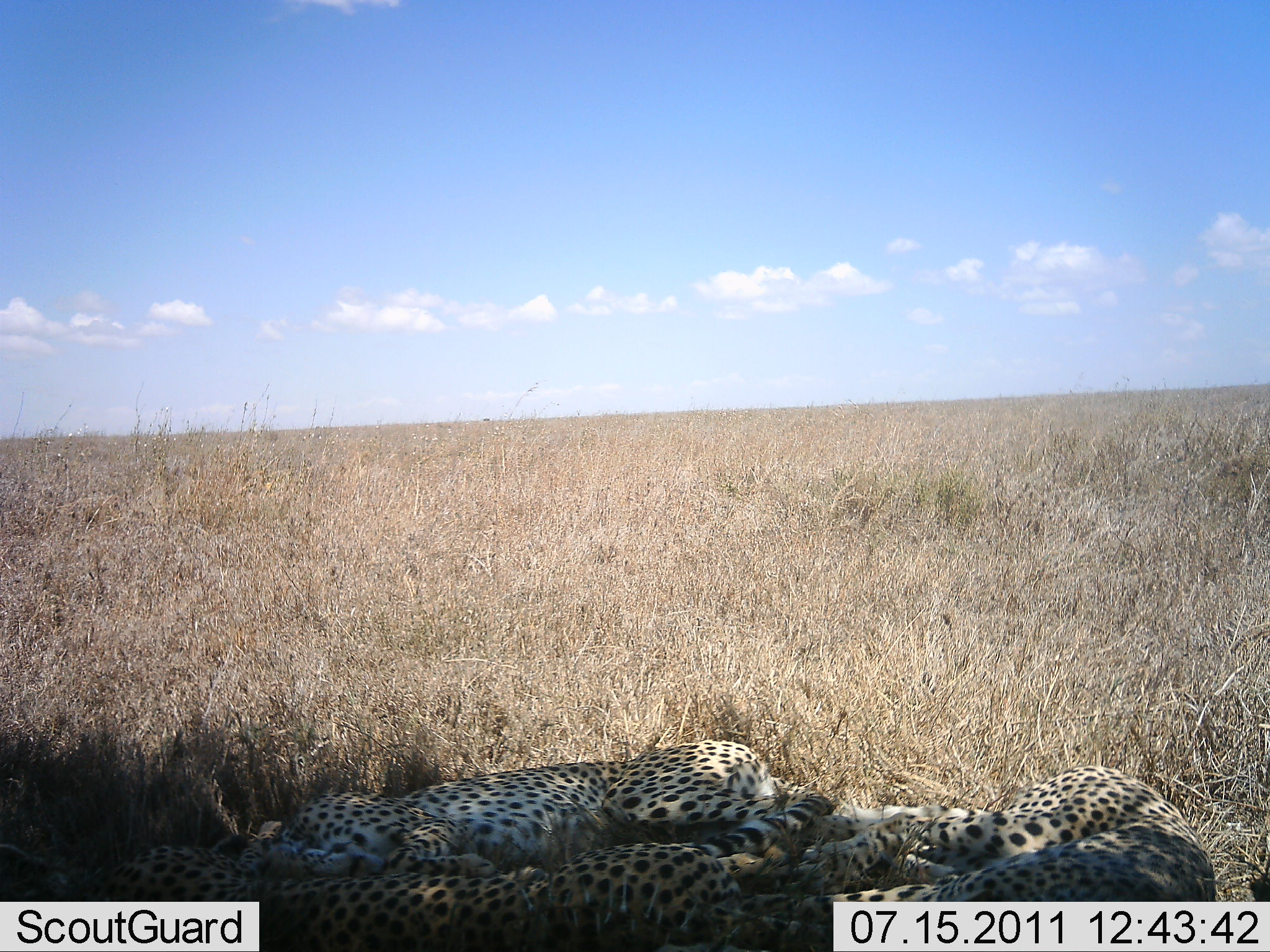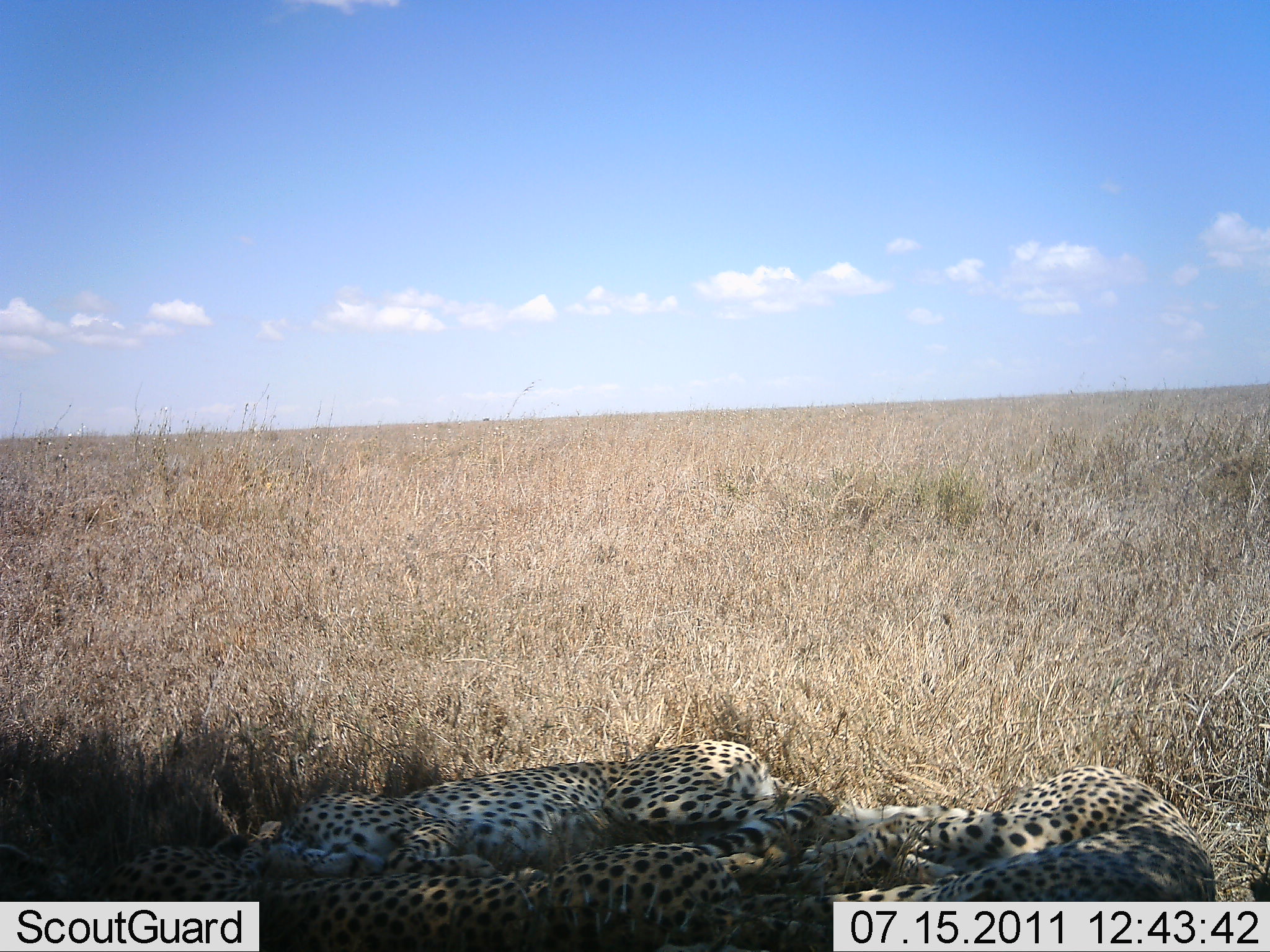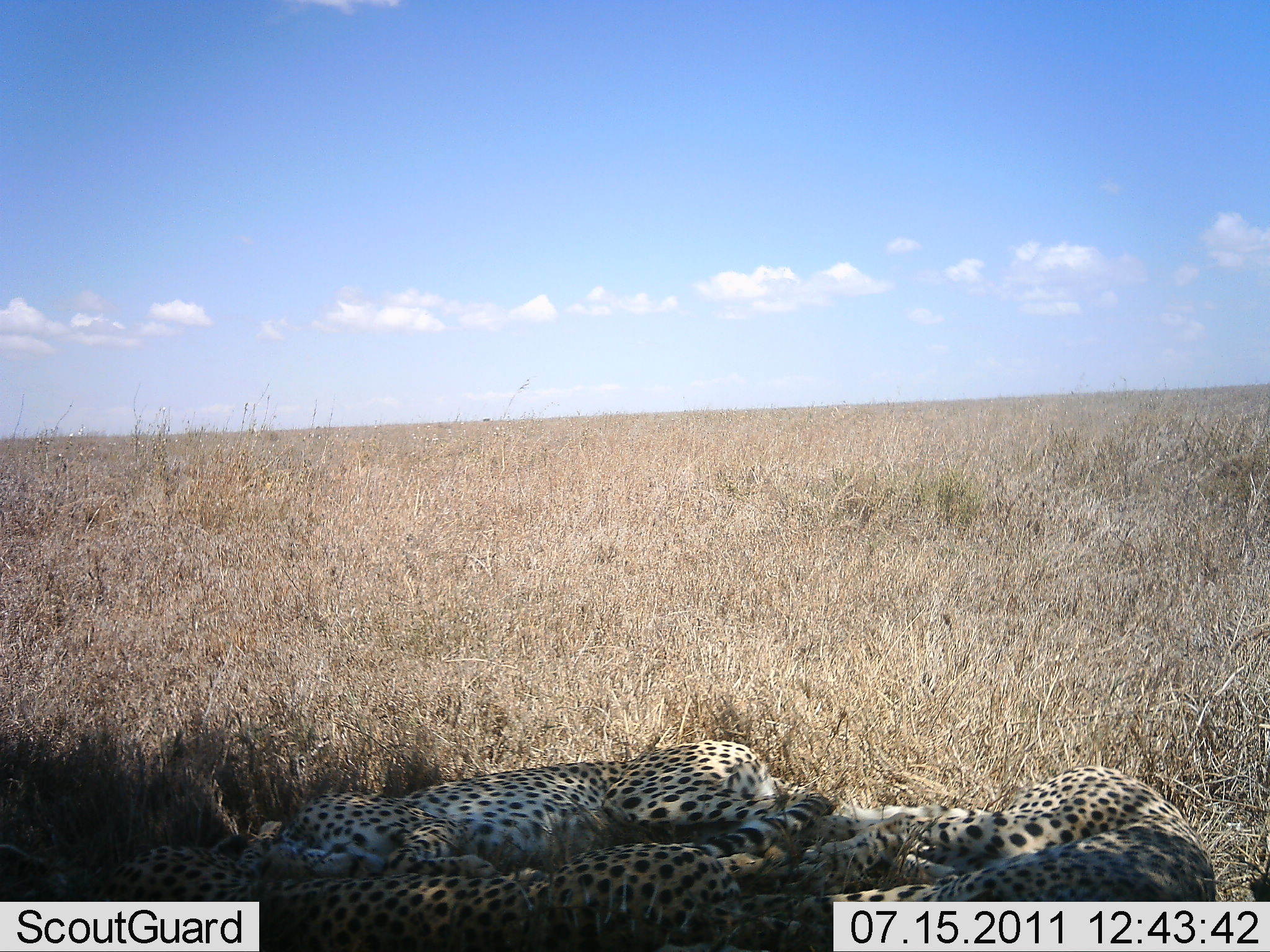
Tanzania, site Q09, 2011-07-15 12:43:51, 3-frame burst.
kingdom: Animalia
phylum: Chordata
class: Mammalia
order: Carnivora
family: Felidae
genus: Acinonyx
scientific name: Acinonyx jubatus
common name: cheetah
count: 3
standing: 9%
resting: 91%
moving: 0%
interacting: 0%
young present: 0%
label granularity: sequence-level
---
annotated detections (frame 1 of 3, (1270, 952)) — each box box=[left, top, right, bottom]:
animal: box=[103, 819, 828, 951]; box=[238, 740, 833, 875]; box=[801, 763, 1219, 951]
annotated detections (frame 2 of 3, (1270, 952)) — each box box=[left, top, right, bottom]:
animal: box=[759, 763, 1224, 951]; box=[242, 739, 781, 871]; box=[73, 848, 757, 952]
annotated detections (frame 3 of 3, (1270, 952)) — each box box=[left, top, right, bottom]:
animal: box=[106, 832, 848, 952]; box=[761, 764, 1218, 951]; box=[278, 739, 835, 868]